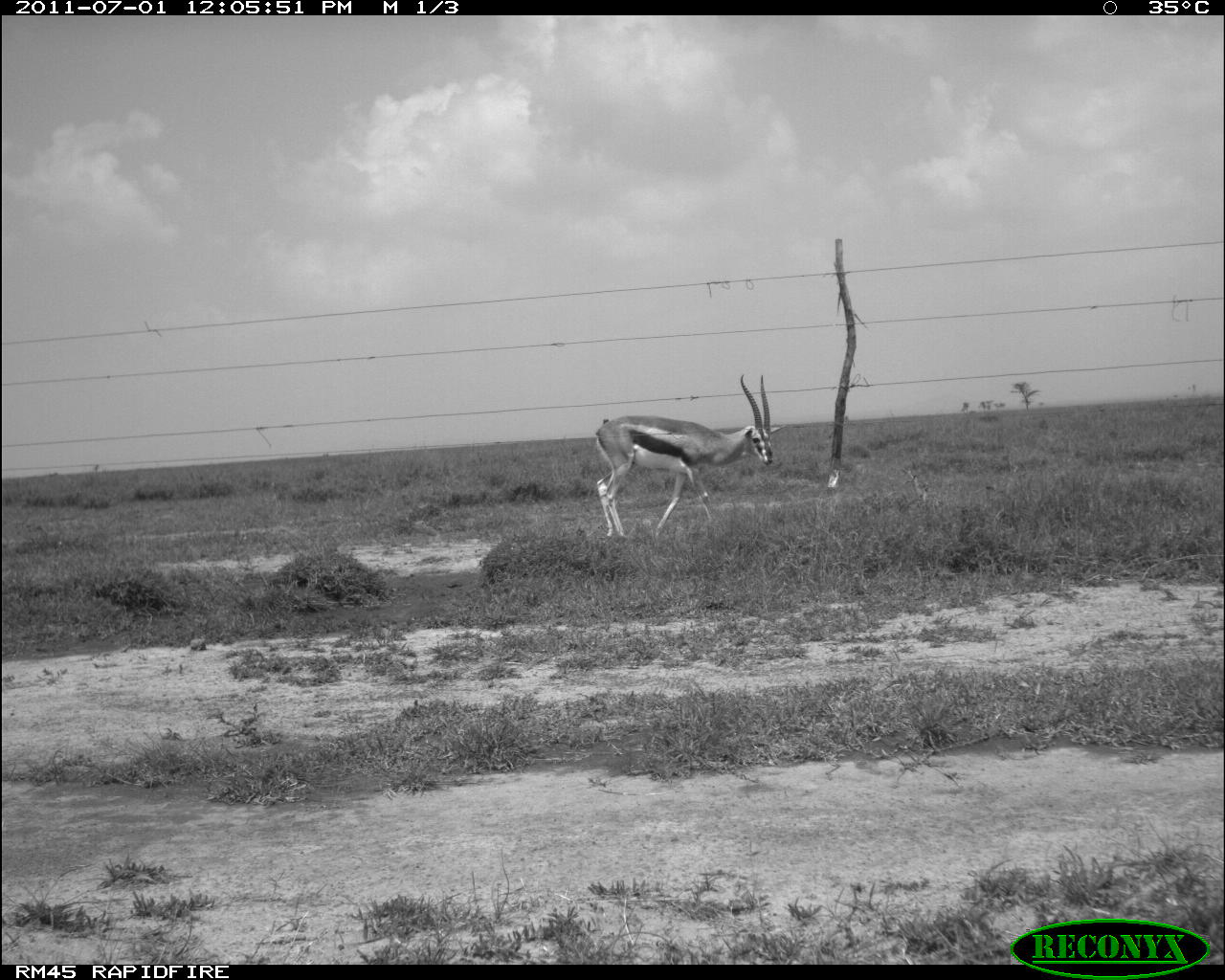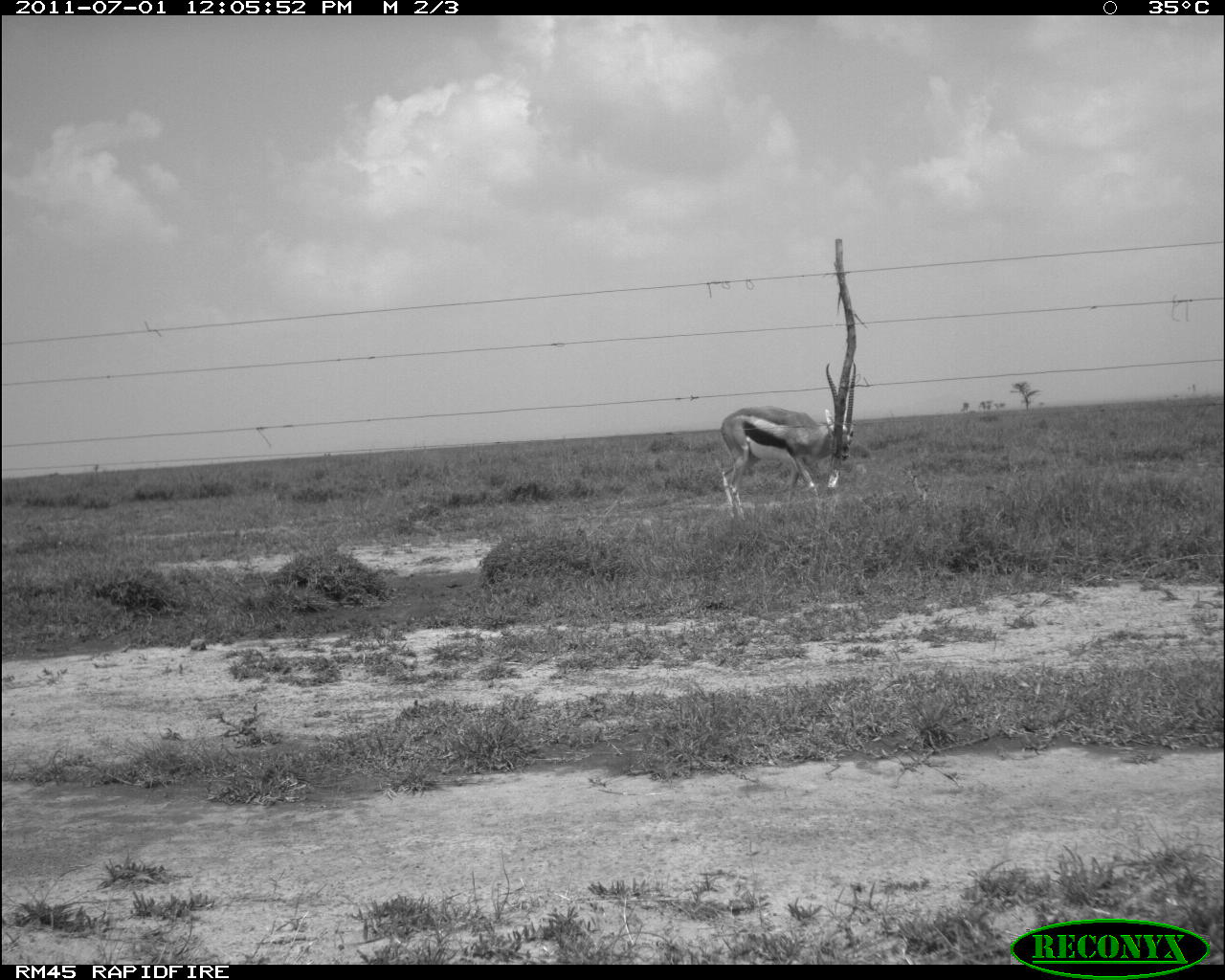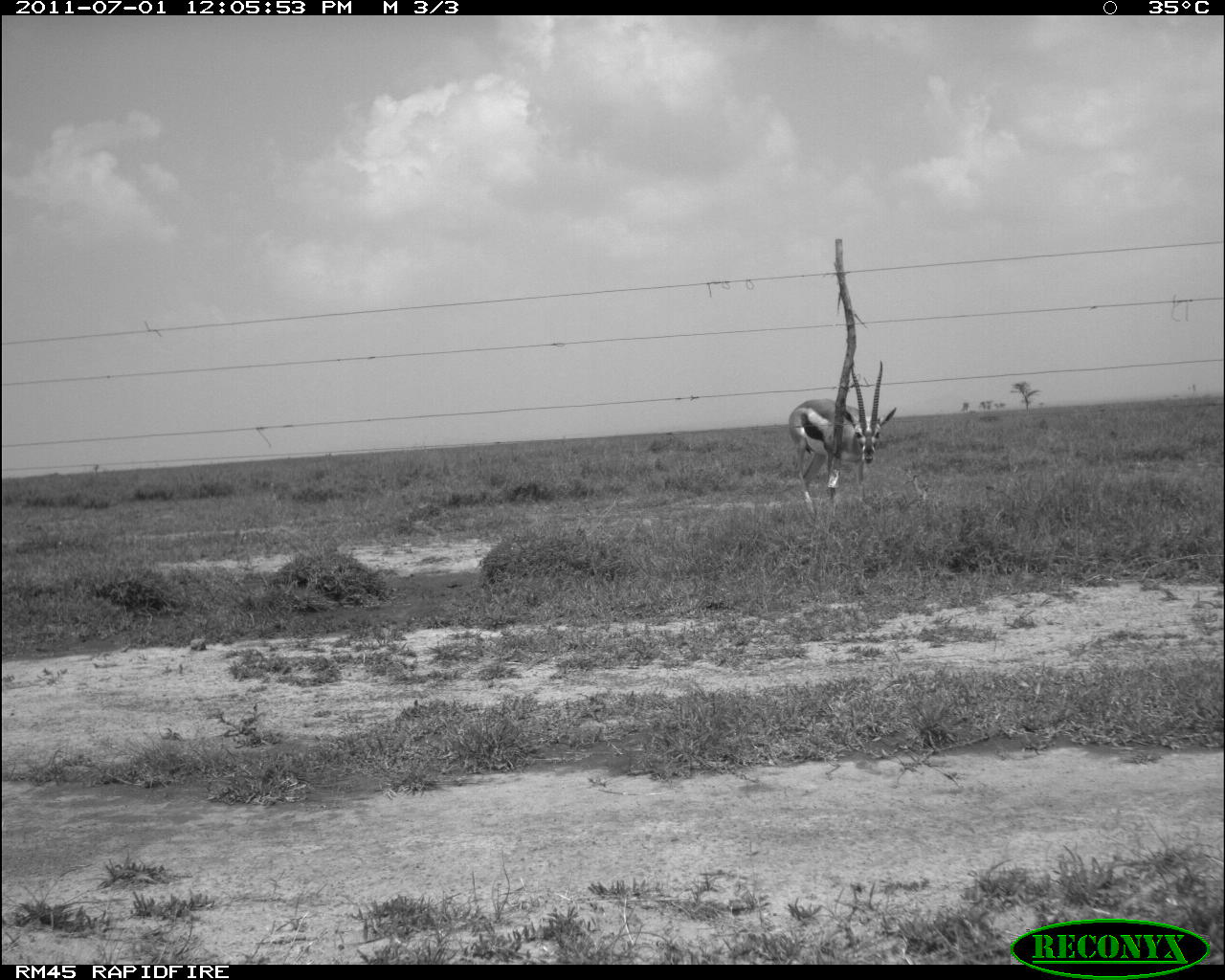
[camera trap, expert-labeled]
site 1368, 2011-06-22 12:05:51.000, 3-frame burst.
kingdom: Animalia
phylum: Chordata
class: Mammalia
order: Artiodactyla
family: Bovidae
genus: Nanger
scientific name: Nanger granti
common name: grant's gazelle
Nanger granti (grant's gazelle), count 1.